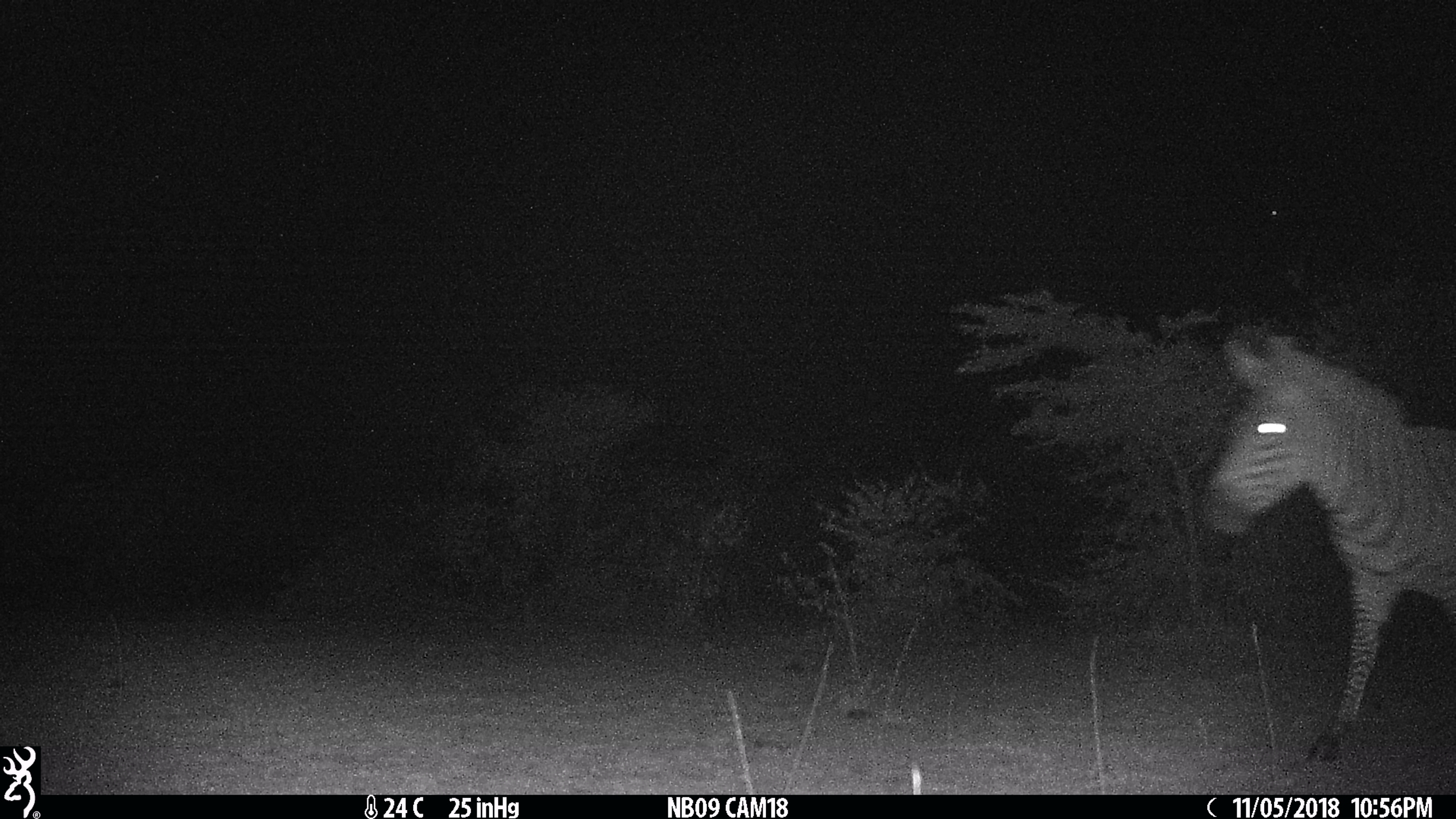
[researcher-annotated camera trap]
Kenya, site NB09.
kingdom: Animalia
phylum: Chordata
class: Mammalia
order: Perissodactyla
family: Equidae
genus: Equus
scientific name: Equus quagga burchellii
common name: burchell's zebra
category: zebra